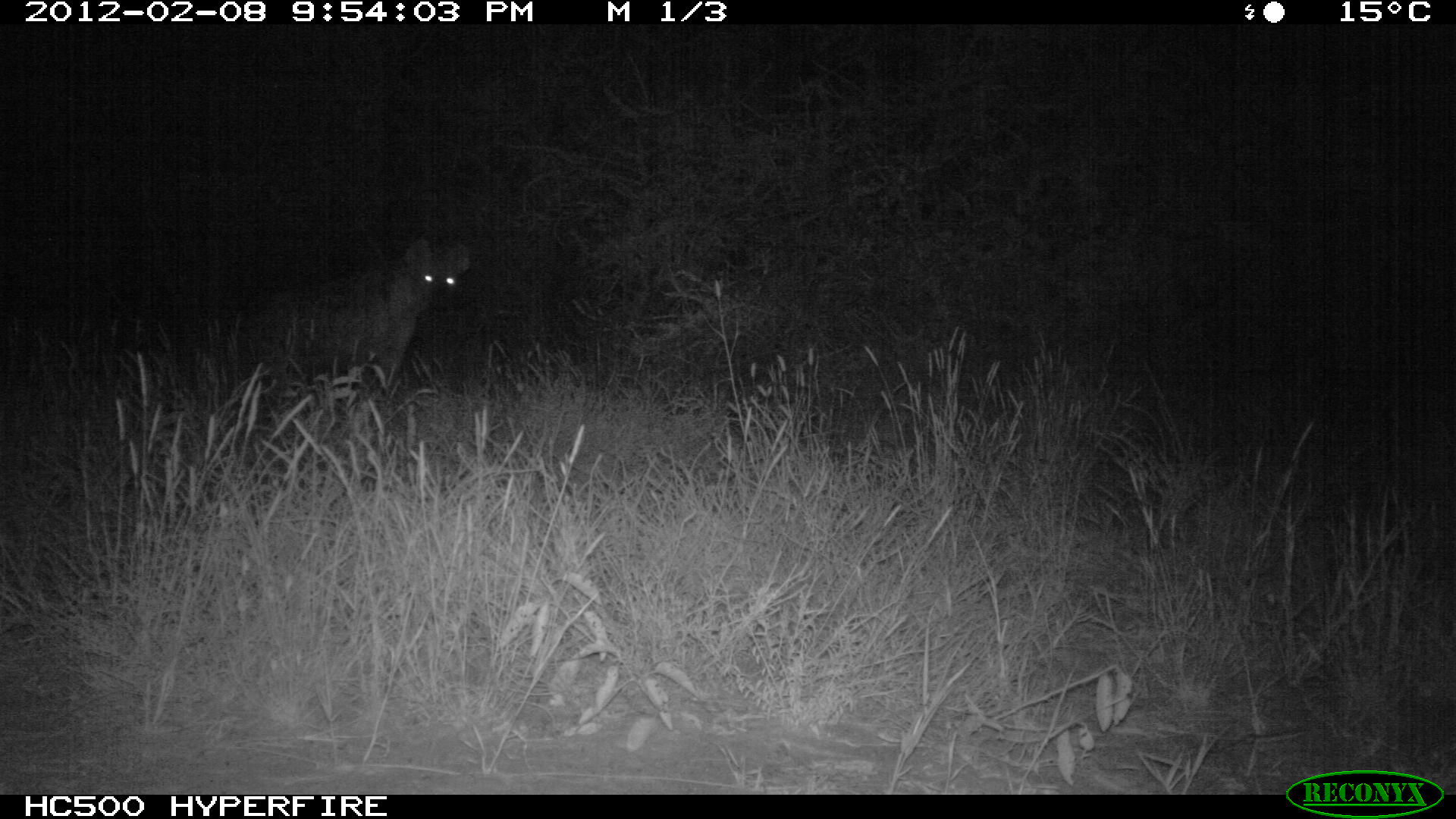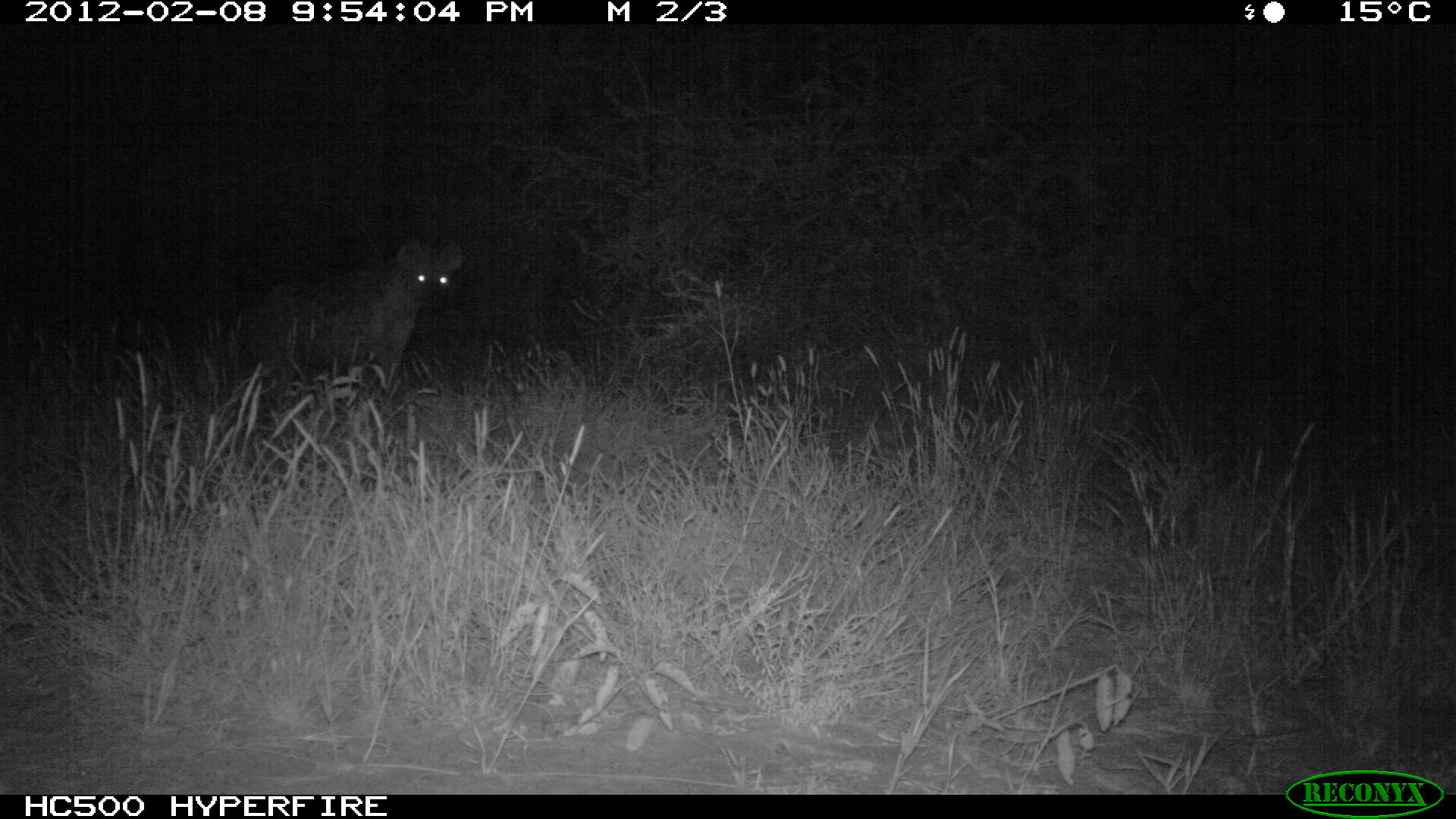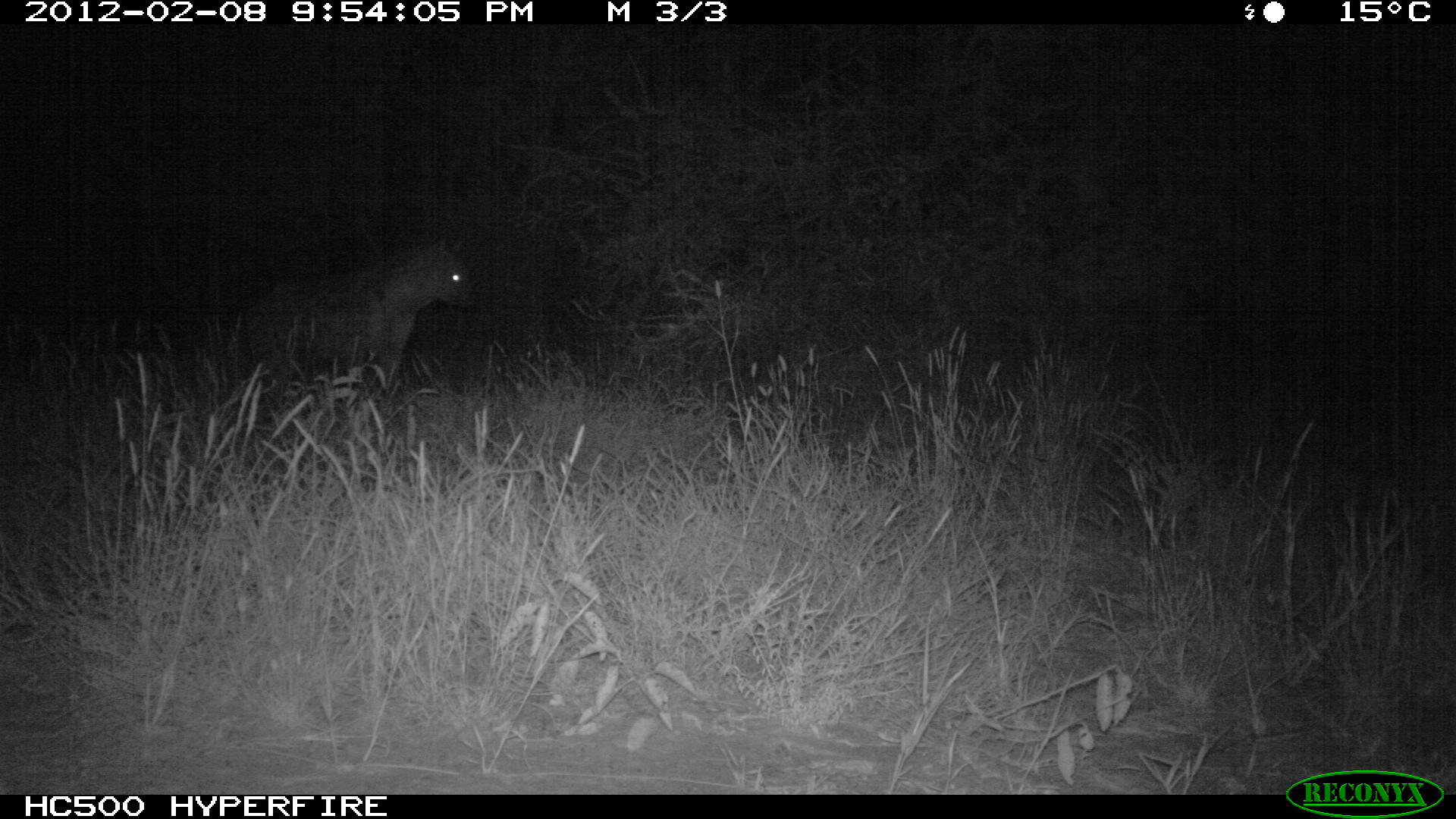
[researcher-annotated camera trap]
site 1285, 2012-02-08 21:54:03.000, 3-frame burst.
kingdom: Animalia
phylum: Chordata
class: Mammalia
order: Carnivora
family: Hyaenidae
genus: Crocuta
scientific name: Crocuta crocuta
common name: spotted hyena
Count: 1.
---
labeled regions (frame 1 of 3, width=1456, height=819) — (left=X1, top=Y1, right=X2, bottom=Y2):
crocuta crocuta: (left=242, top=235, right=473, bottom=398)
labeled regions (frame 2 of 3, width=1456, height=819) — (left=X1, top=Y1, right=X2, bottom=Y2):
crocuta crocuta: (left=235, top=234, right=465, bottom=389)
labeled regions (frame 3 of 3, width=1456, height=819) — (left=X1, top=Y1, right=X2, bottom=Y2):
crocuta crocuta: (left=219, top=214, right=478, bottom=394)